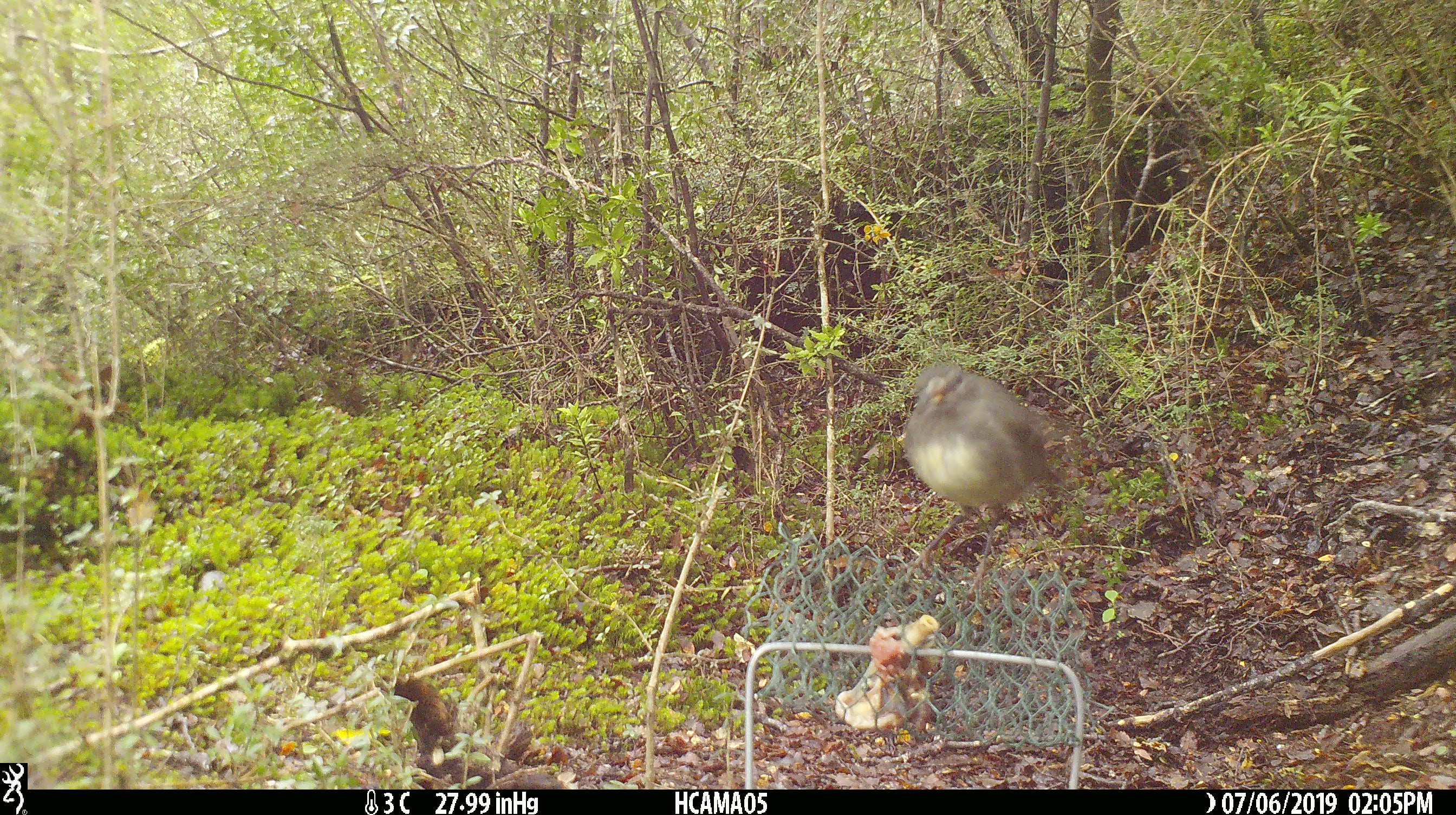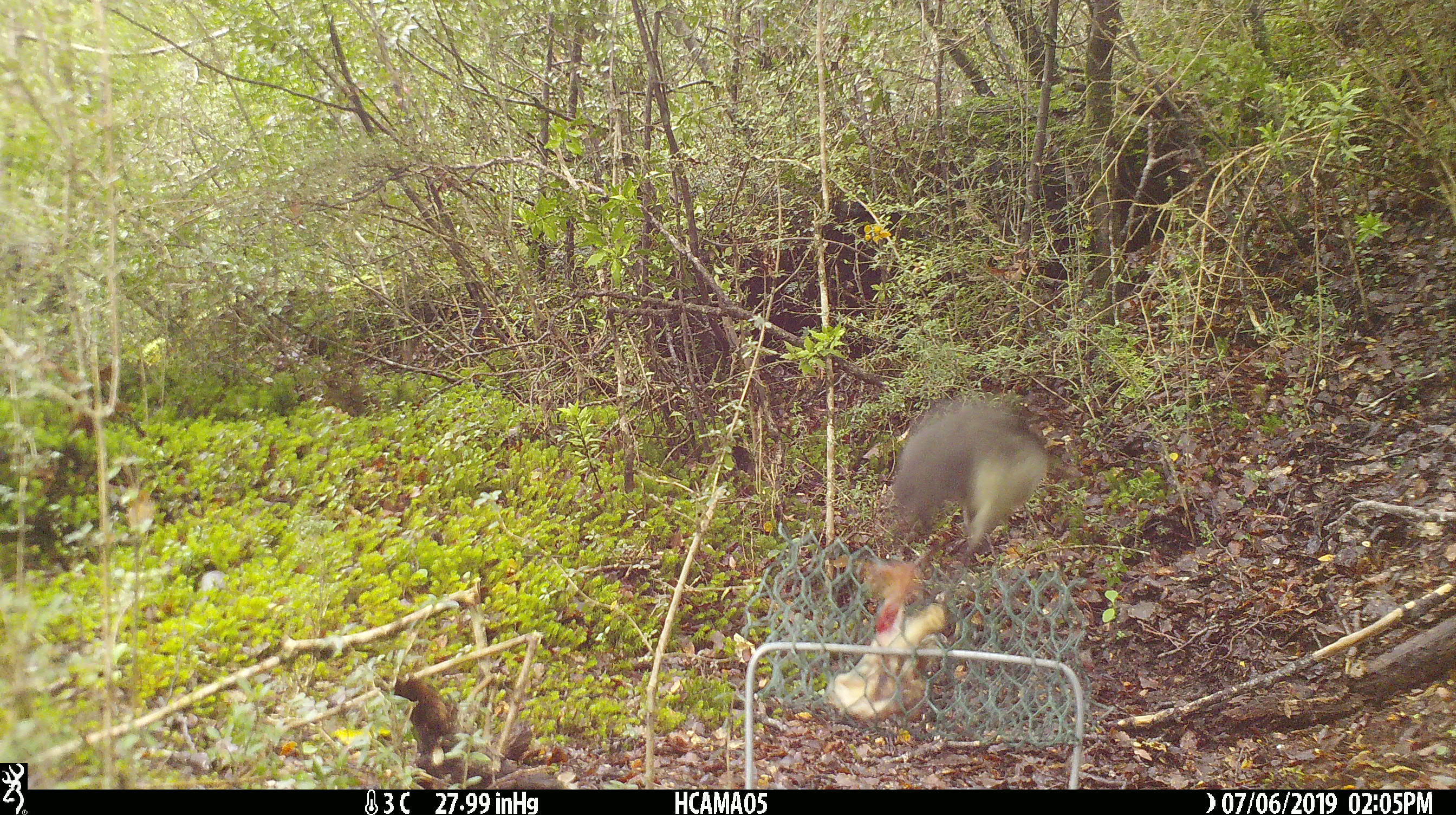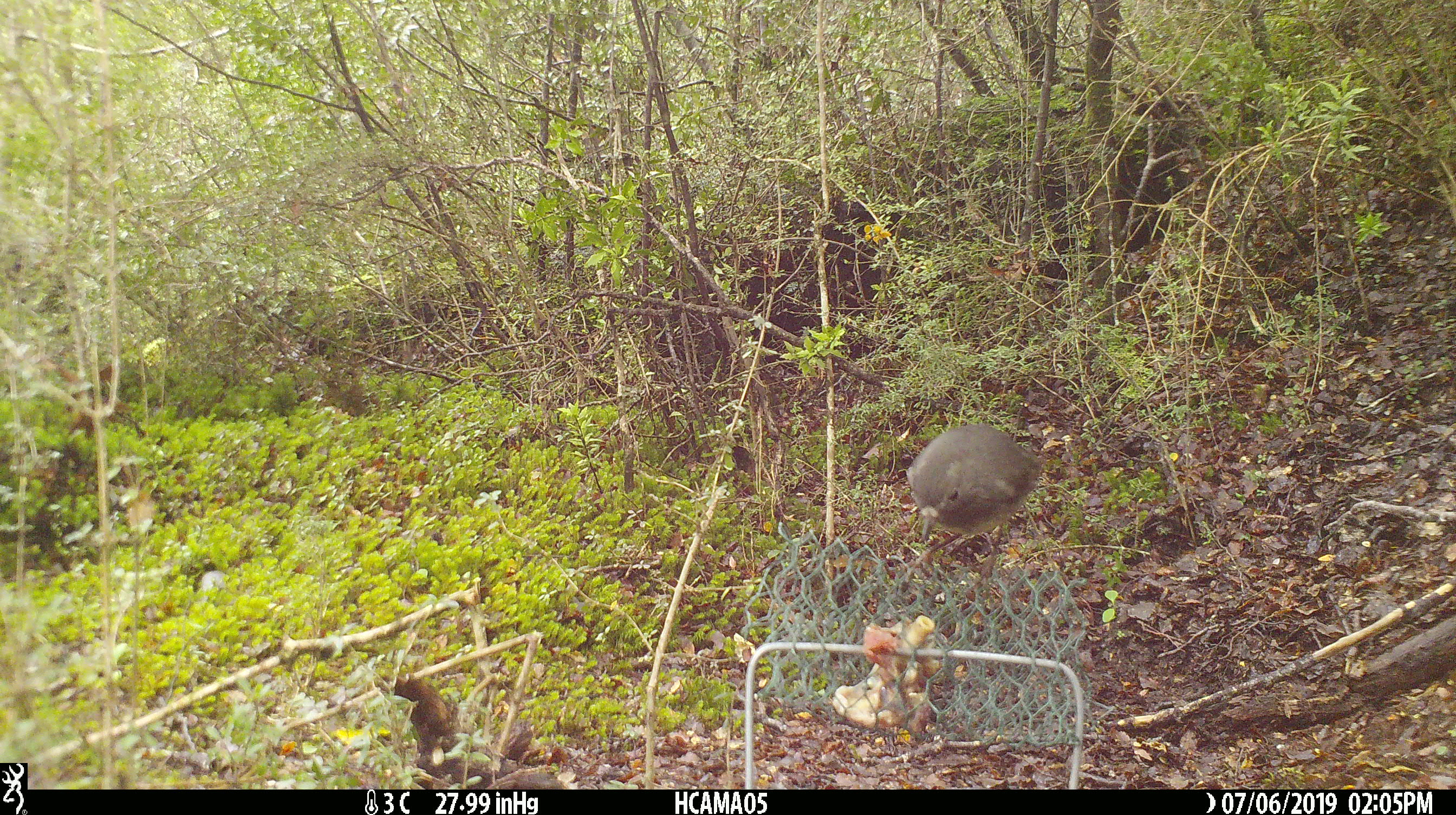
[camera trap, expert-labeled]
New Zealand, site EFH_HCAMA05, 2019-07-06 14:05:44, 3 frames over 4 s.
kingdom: Animalia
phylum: Chordata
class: Aves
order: Passeriformes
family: Petroicidae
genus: Petroica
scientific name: Petroica australis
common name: new zealand robin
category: robin